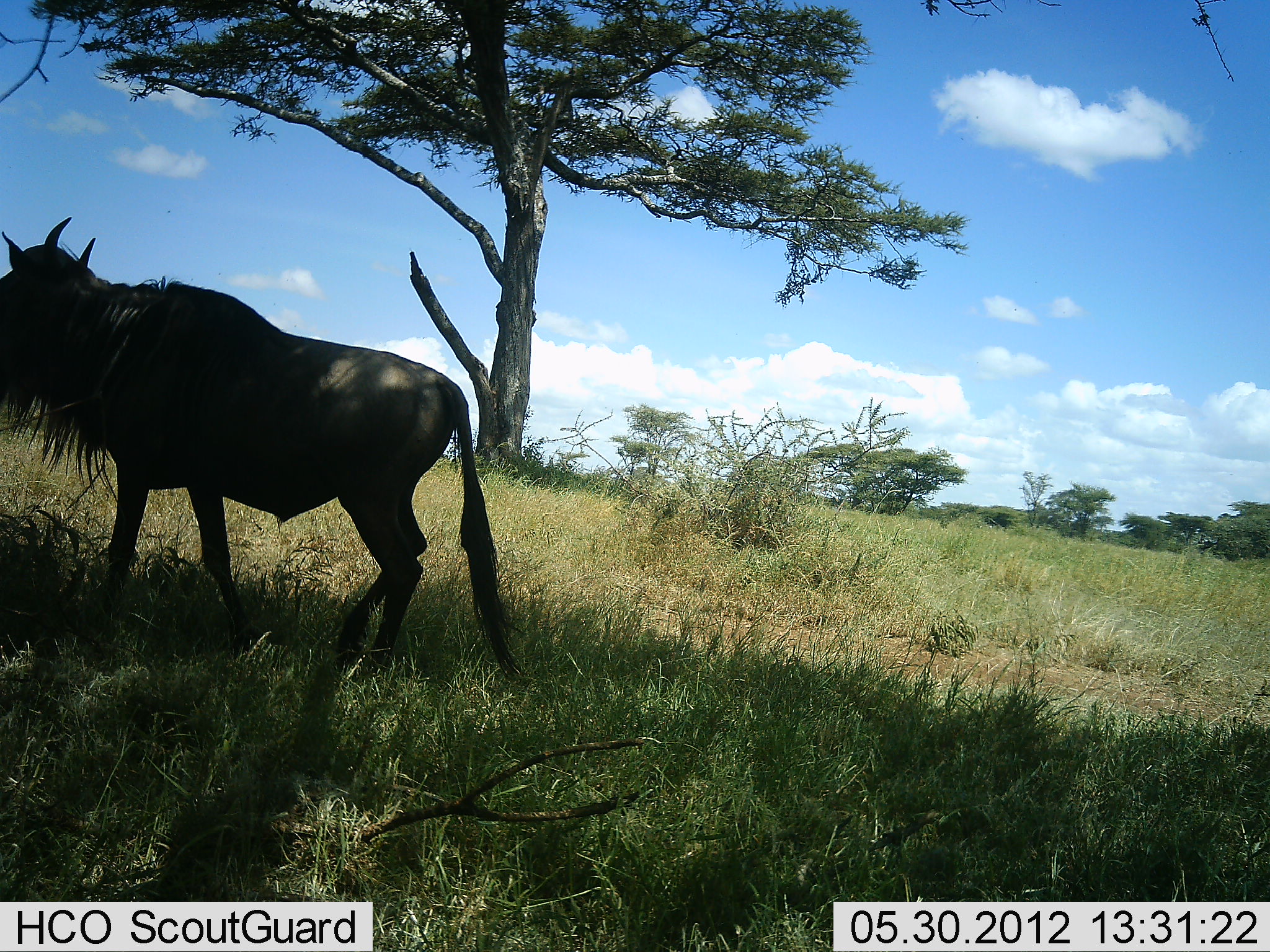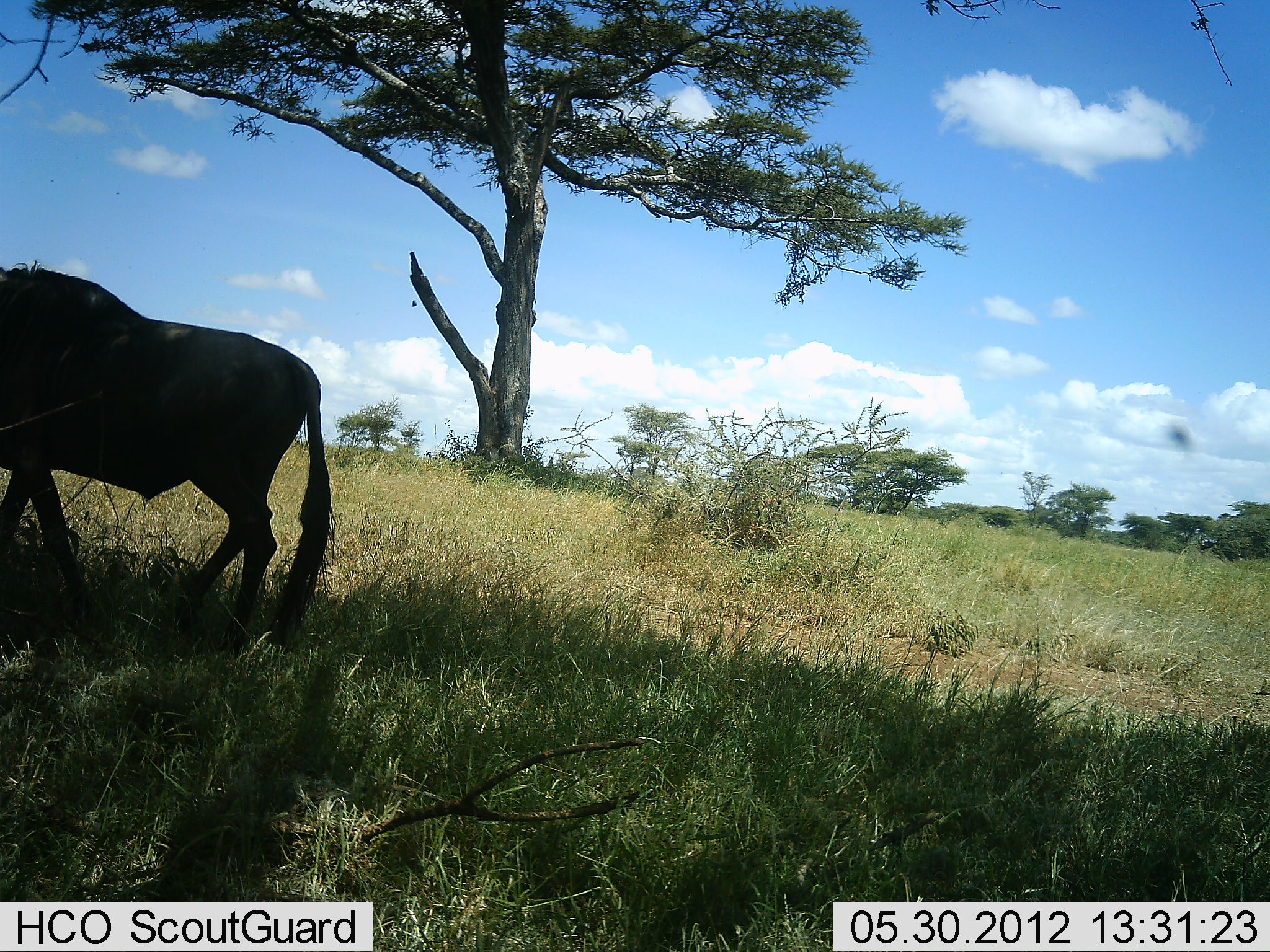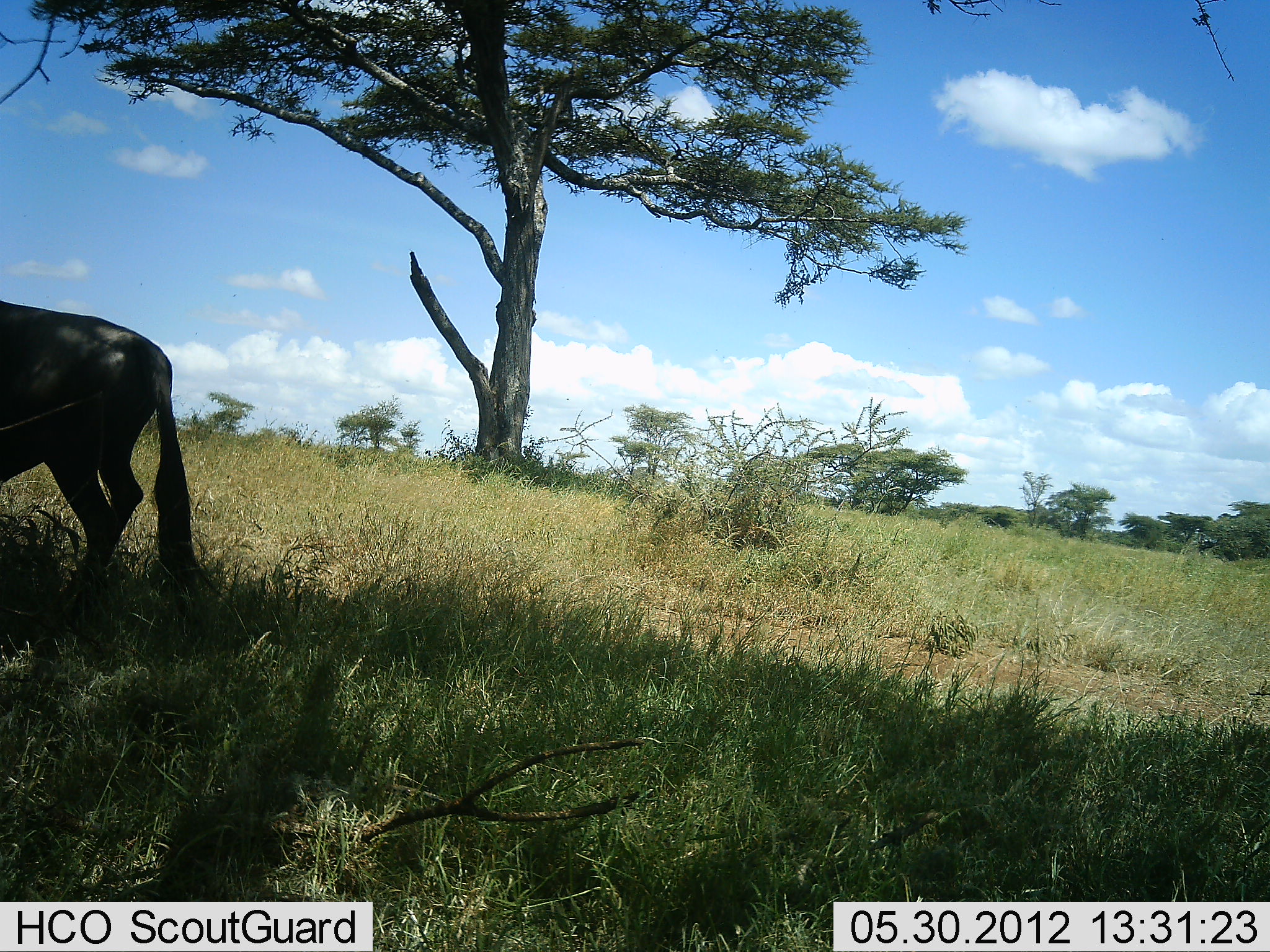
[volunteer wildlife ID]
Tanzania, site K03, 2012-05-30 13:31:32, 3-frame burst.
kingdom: Animalia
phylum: Chordata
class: Mammalia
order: Artiodactyla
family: Bovidae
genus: Connochaetes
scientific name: Connochaetes taurinus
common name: blue wildebeest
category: wildebeest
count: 1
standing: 0%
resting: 0%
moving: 100%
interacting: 0%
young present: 0%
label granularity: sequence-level